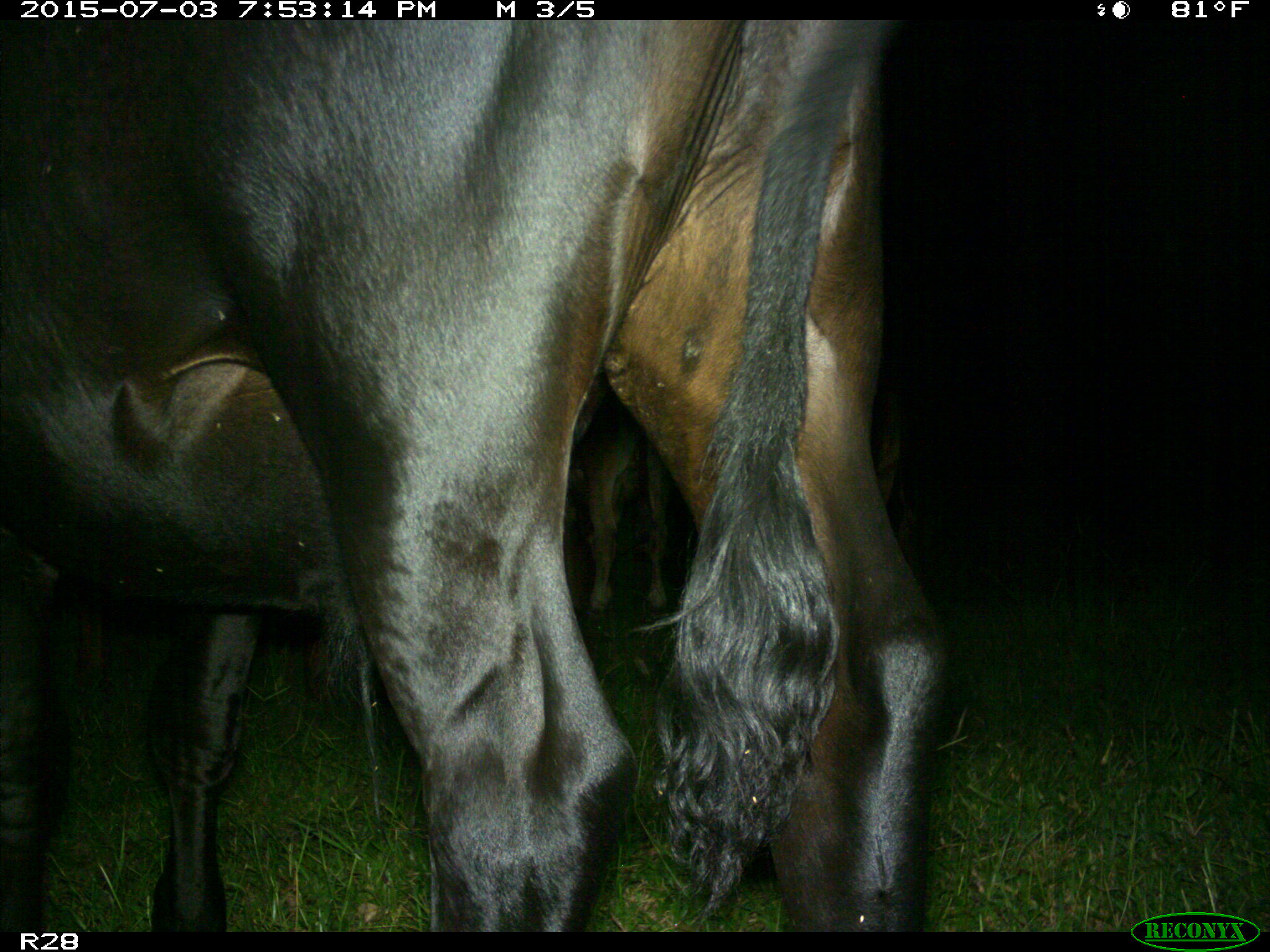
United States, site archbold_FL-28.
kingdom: Animalia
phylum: Chordata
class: Mammalia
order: Artiodactyla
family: Bovidae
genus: Bos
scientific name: Bos taurus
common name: domestic cow